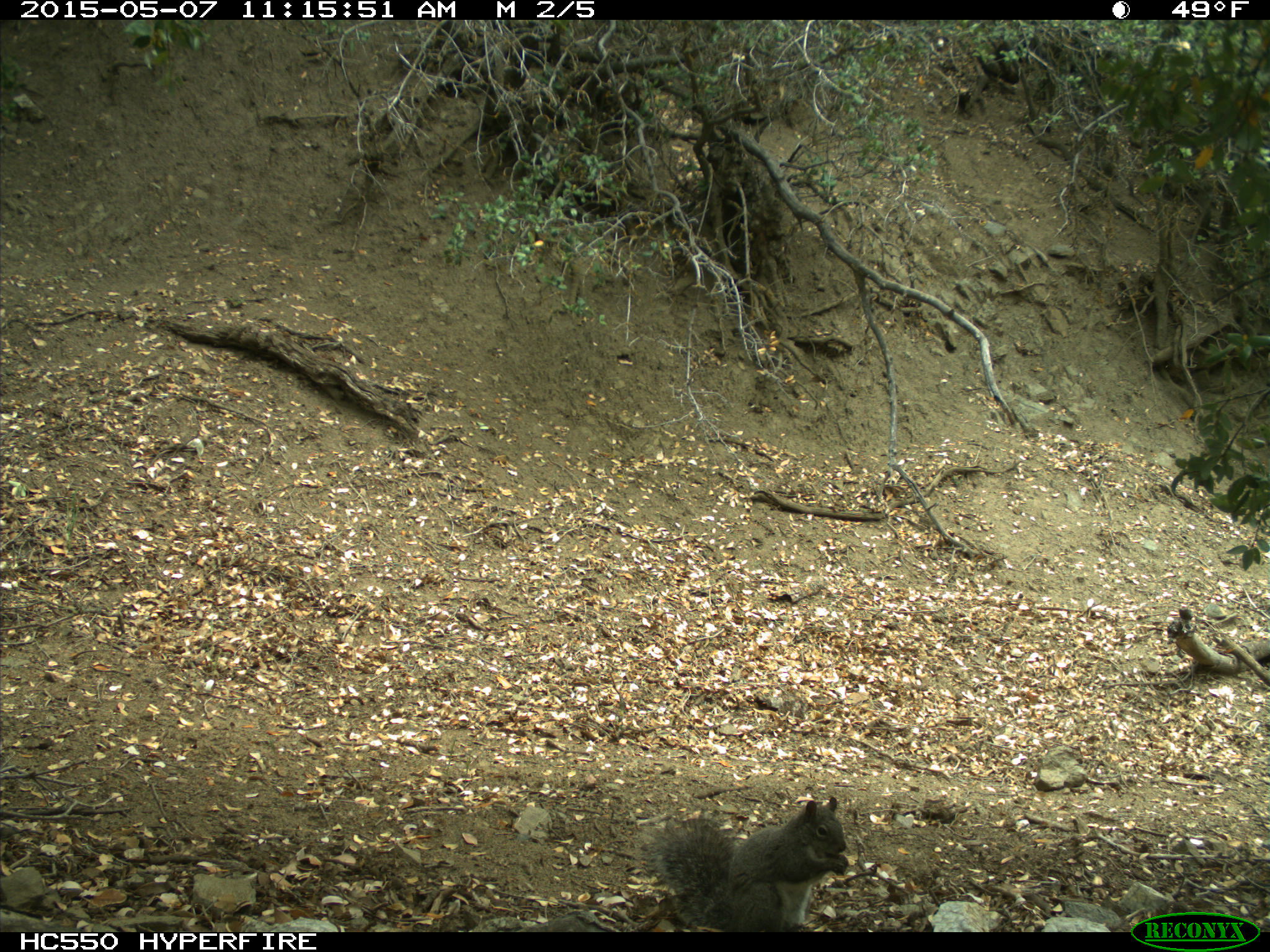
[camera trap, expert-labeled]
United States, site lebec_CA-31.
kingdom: Animalia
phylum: Chordata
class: Mammalia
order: Rodentia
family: Sciuridae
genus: Sciurus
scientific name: Sciurus carolinensis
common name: eastern gray squirrel